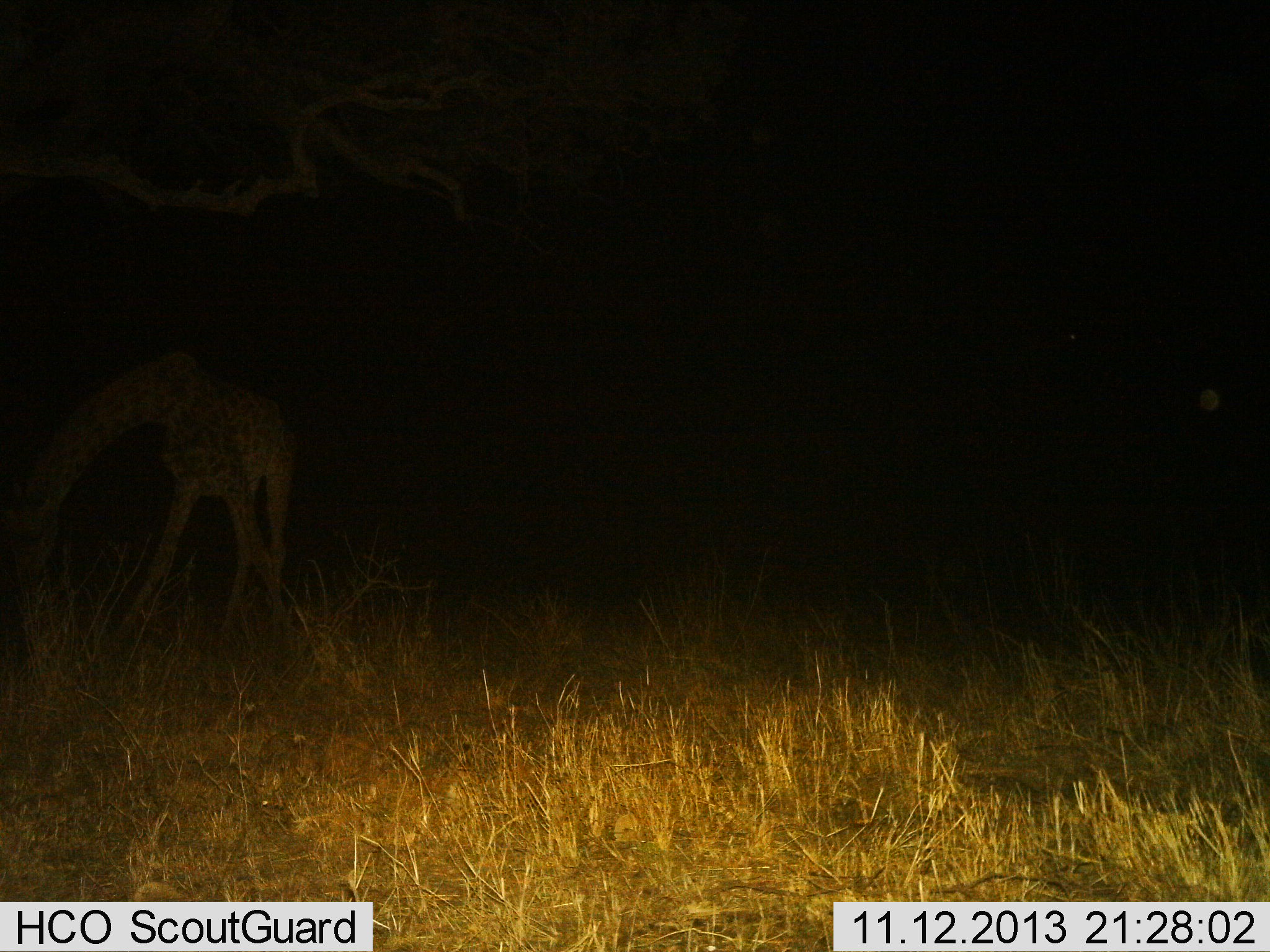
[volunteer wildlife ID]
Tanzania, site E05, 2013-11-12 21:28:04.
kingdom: Animalia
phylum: Chordata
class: Mammalia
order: Artiodactyla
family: Giraffidae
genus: Giraffa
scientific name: Giraffa camelopardalis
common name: giraffe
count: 1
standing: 10%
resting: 0%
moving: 0%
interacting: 0%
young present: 0%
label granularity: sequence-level